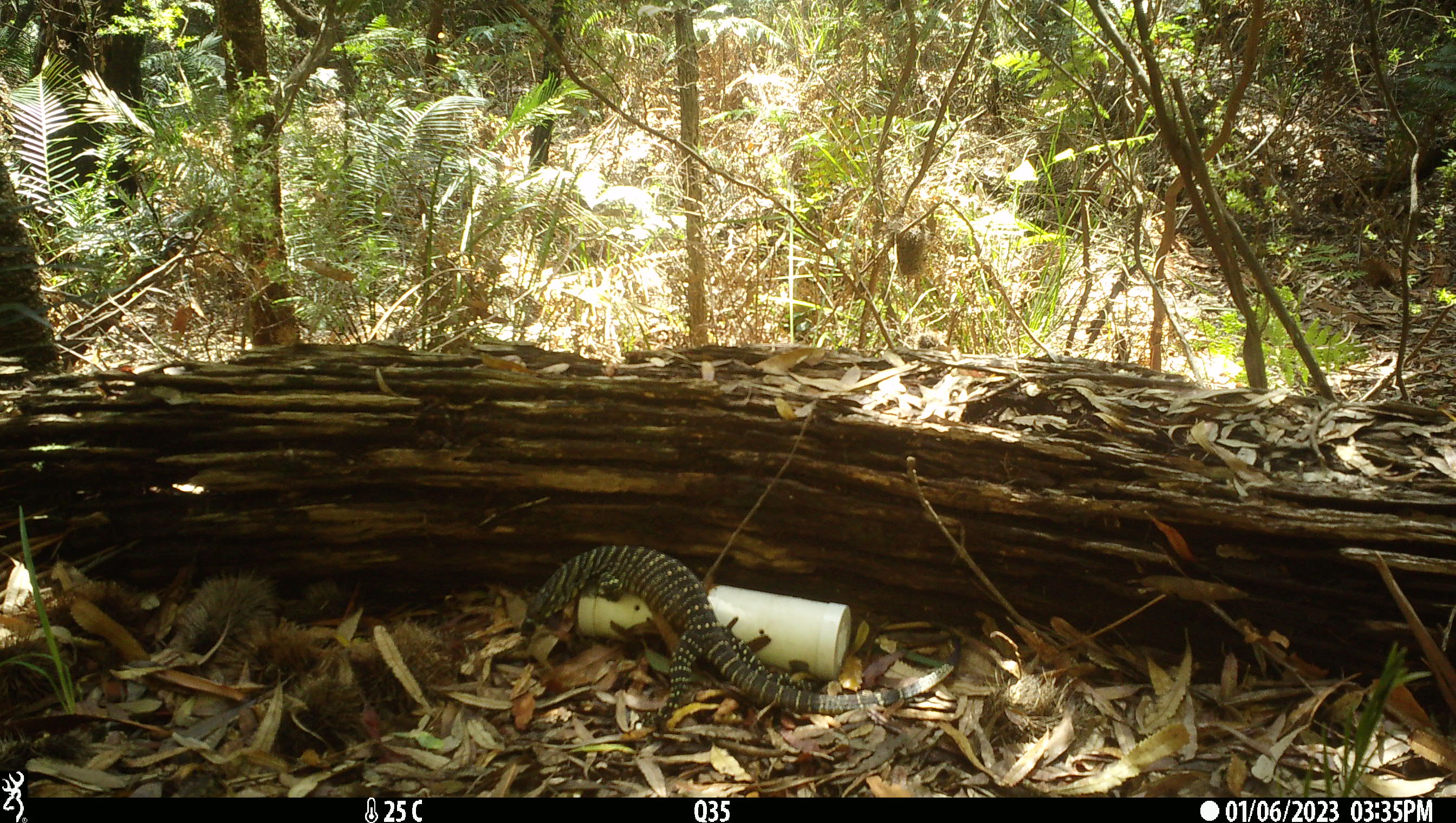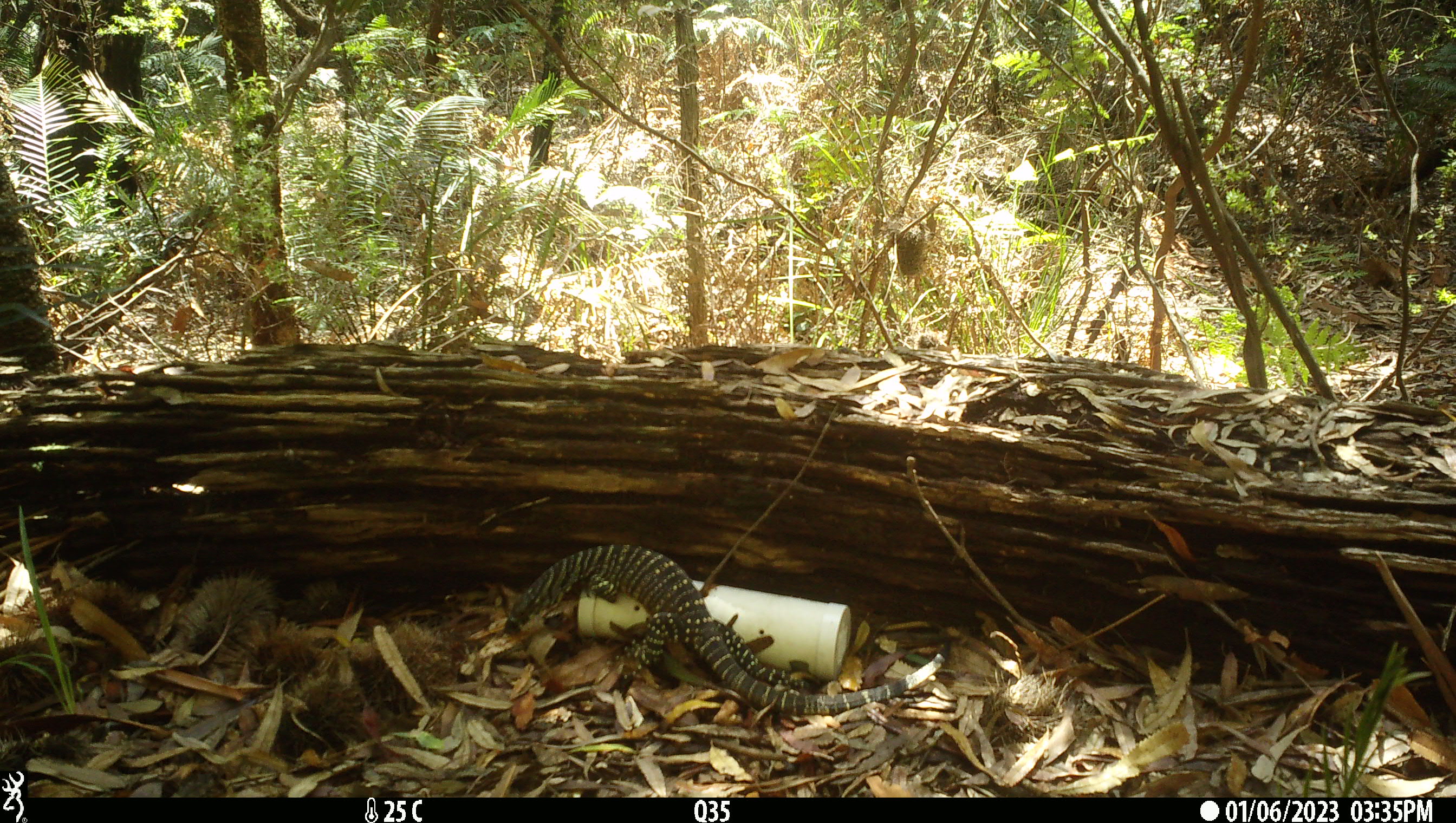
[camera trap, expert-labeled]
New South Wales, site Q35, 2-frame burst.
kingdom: Animalia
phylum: Chordata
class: Reptilia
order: Squamata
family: Varanidae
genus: Varanus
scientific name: Varanus varius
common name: lace monitor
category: goanna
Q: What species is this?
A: Goanna (lace monitor) (Varanus varius).